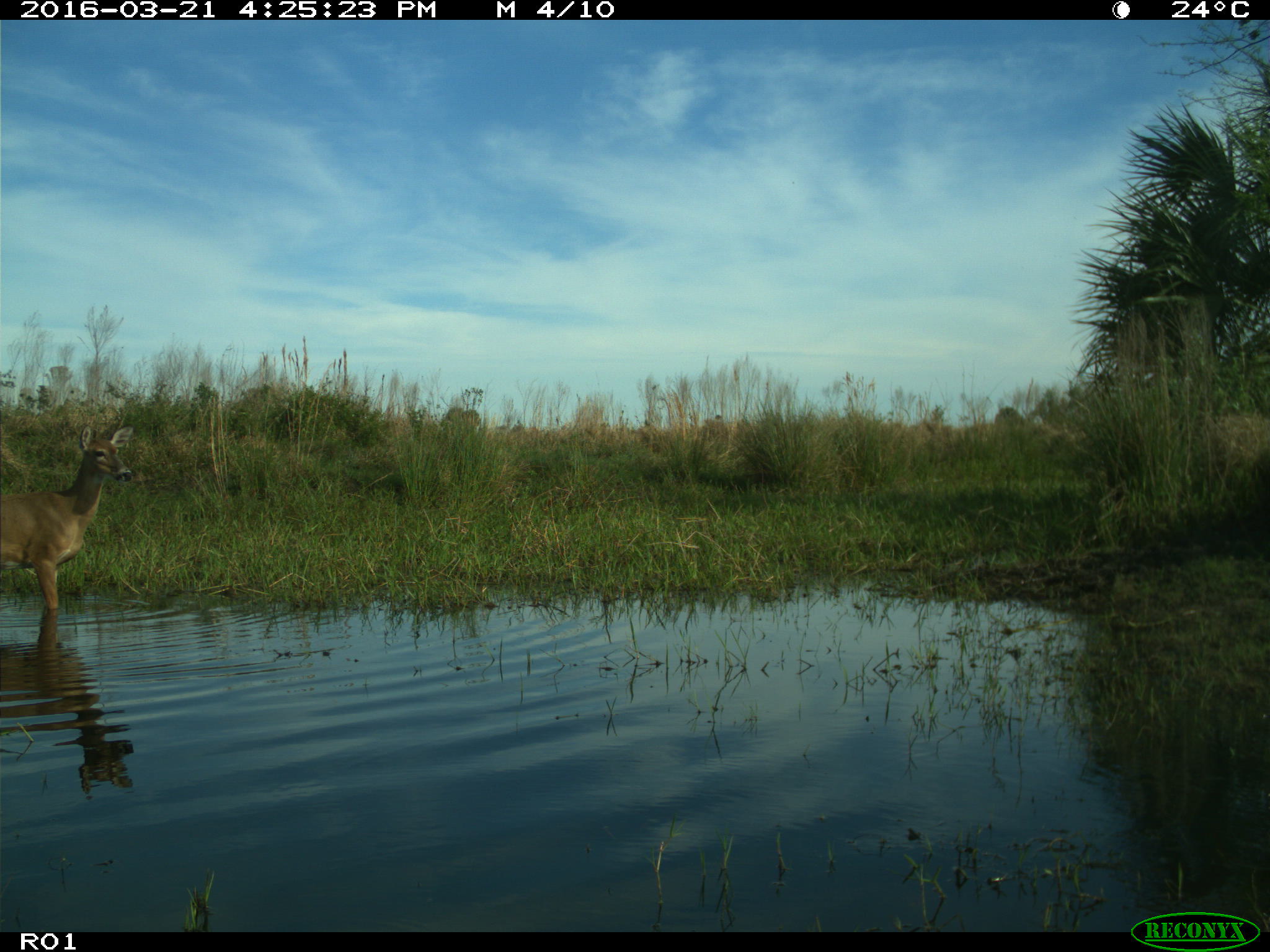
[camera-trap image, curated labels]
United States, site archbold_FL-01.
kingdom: Animalia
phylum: Chordata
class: Mammalia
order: Artiodactyla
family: Cervidae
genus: Odocoileus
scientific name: Odocoileus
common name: deer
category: unidentified deer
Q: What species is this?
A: Unidentified deer (deer) (Odocoileus).